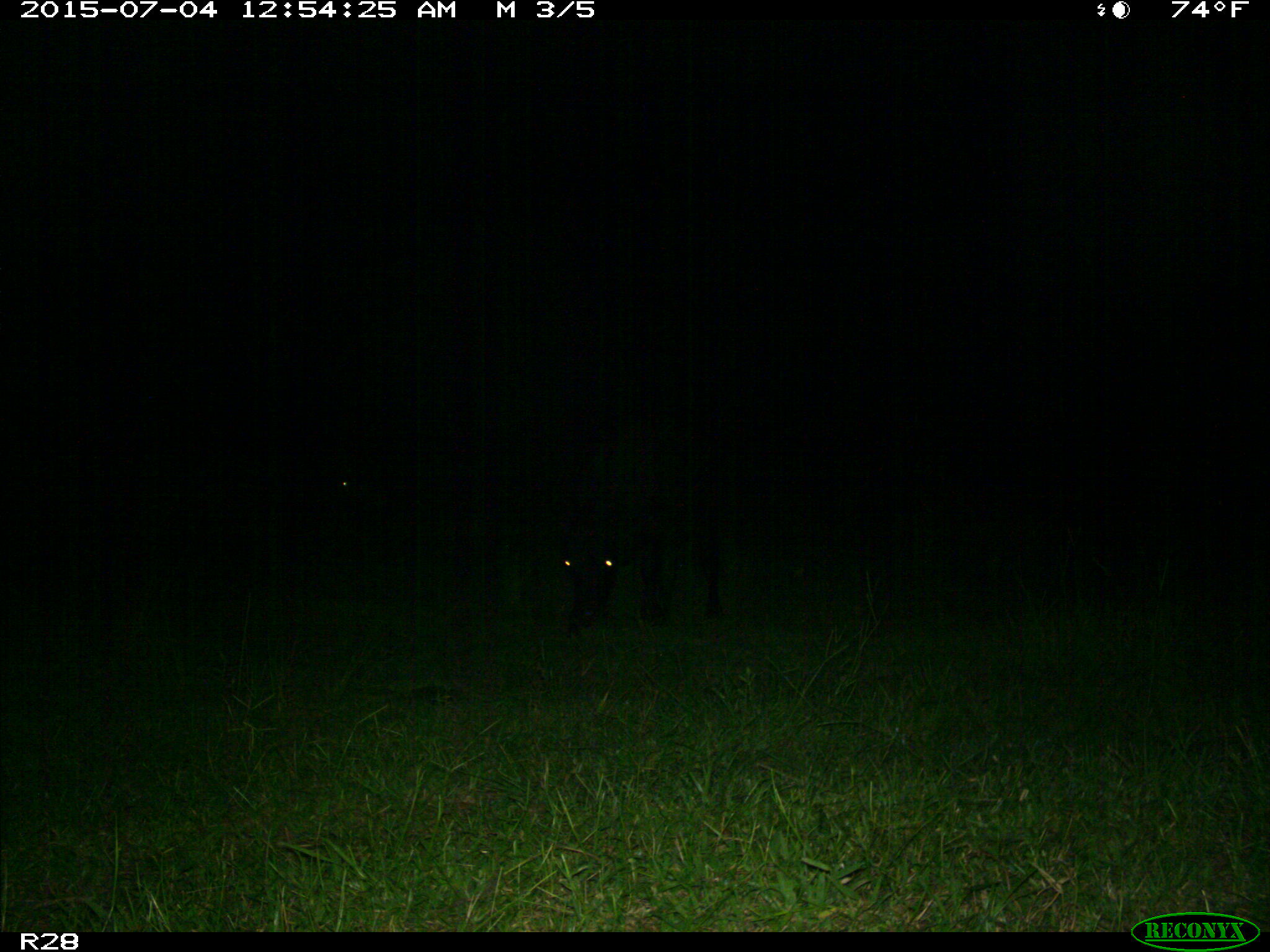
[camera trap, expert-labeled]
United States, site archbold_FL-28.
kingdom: Animalia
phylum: Chordata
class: Mammalia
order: Artiodactyla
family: Bovidae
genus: Bos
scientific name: Bos taurus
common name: domestic cow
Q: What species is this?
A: Bos taurus (domestic cow).